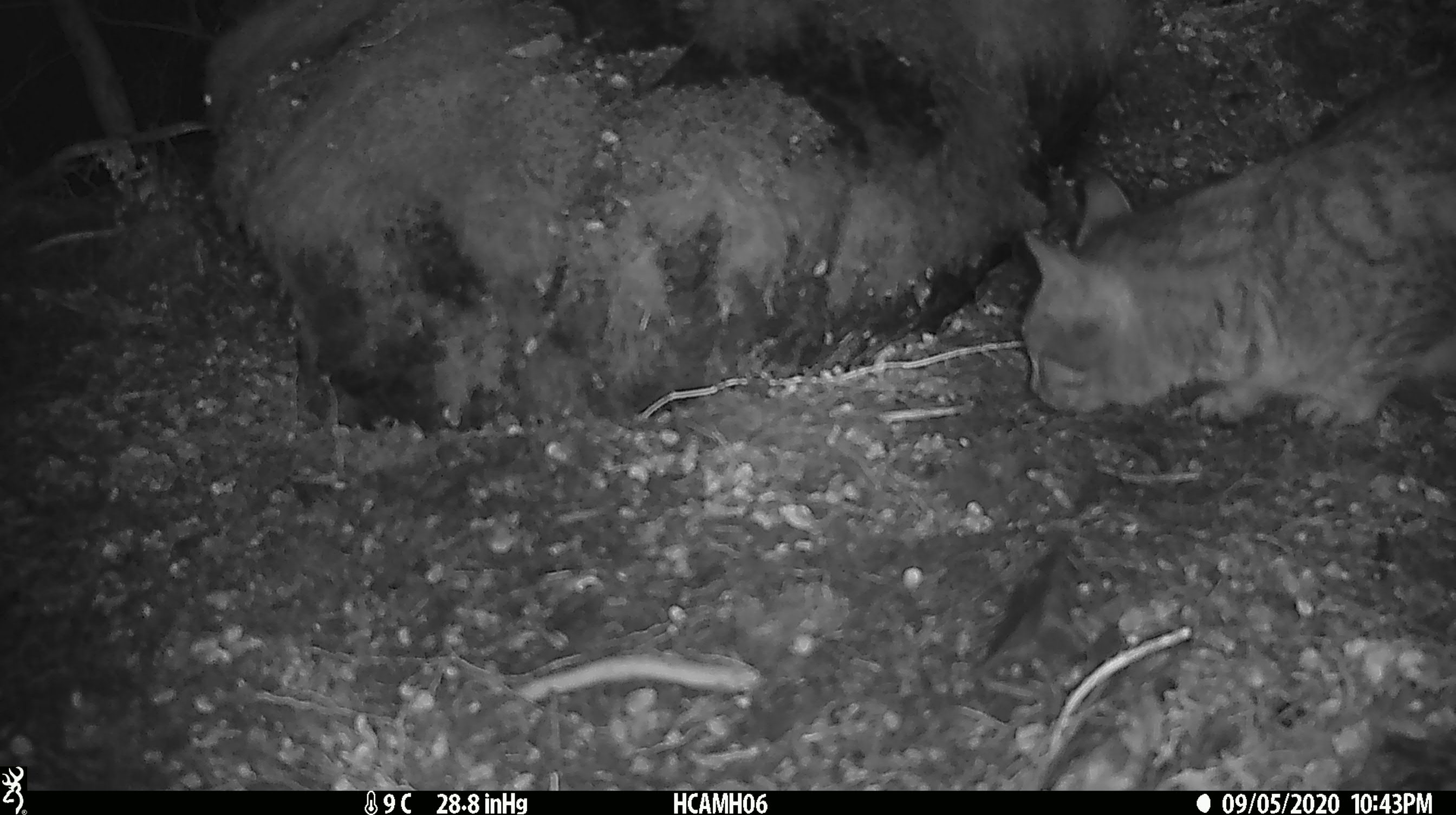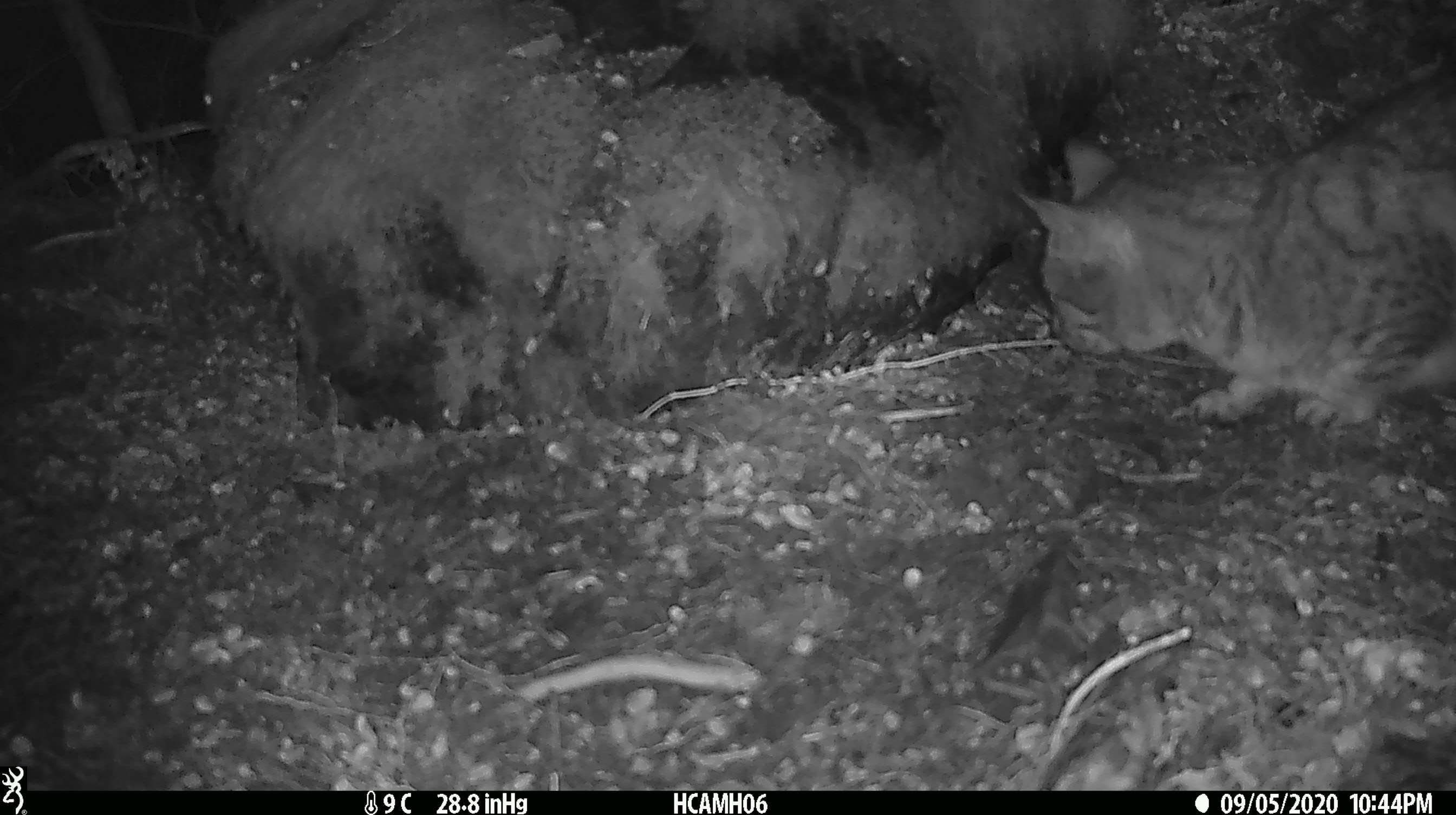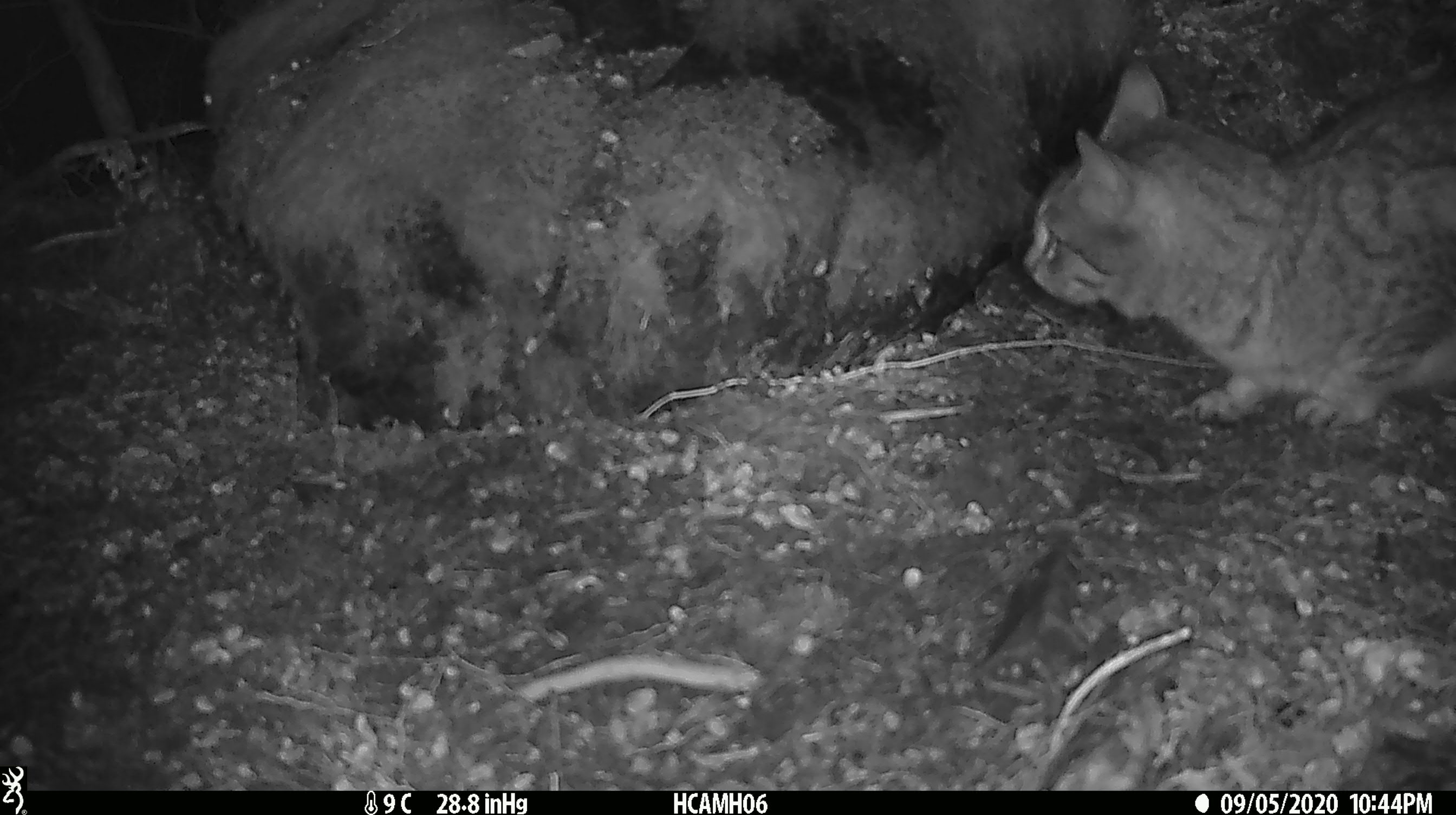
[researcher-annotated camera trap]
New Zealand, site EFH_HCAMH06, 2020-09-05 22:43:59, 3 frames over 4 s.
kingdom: Animalia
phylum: Chordata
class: Mammalia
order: Carnivora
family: Felidae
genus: Felis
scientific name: Felis catus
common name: domestic cat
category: cat